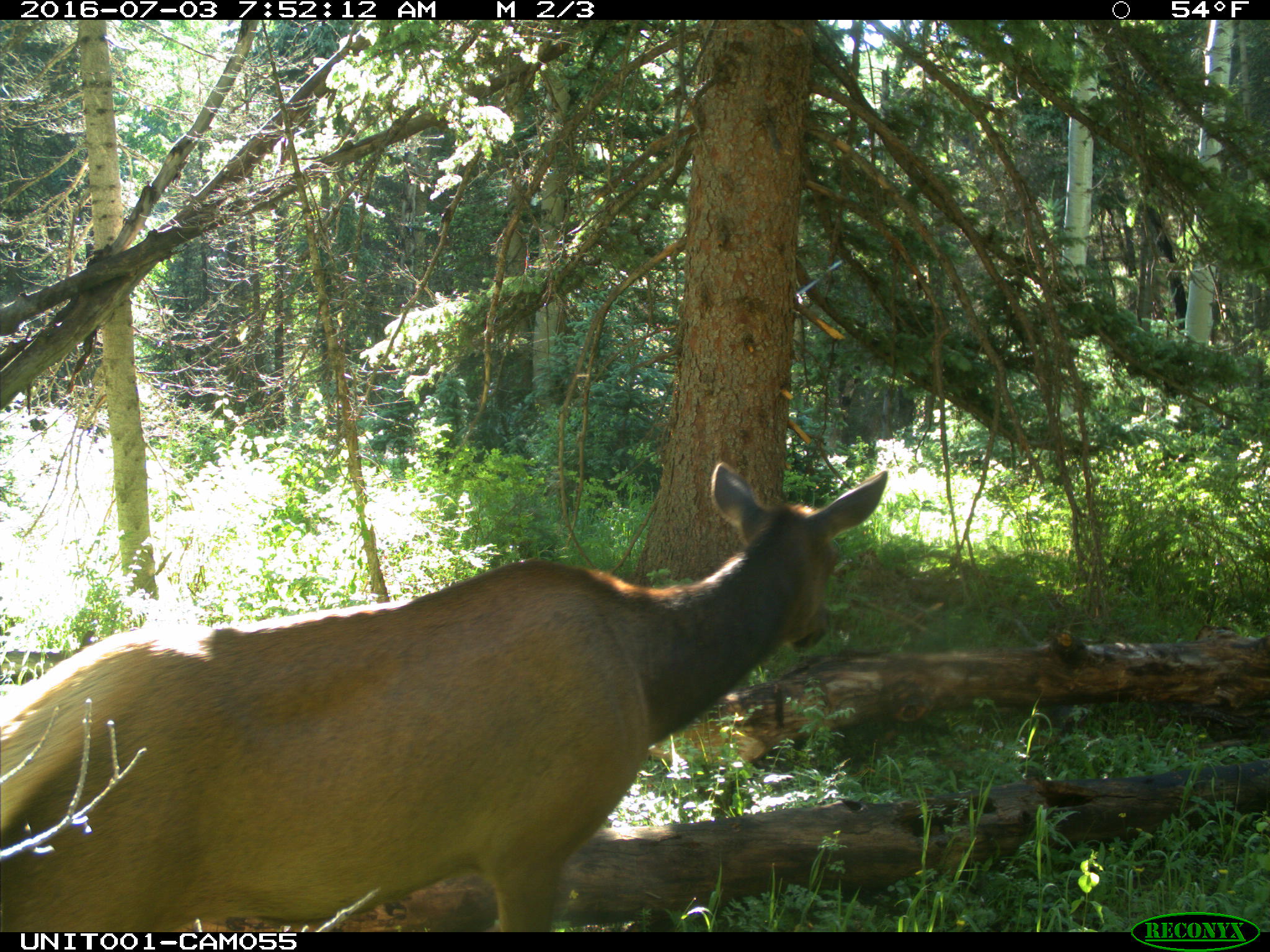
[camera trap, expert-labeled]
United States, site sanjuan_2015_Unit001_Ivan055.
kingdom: Animalia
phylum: Chordata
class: Mammalia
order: Artiodactyla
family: Cervidae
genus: Cervus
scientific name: Cervus elaphus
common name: red deer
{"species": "Cervus elaphus (red deer)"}